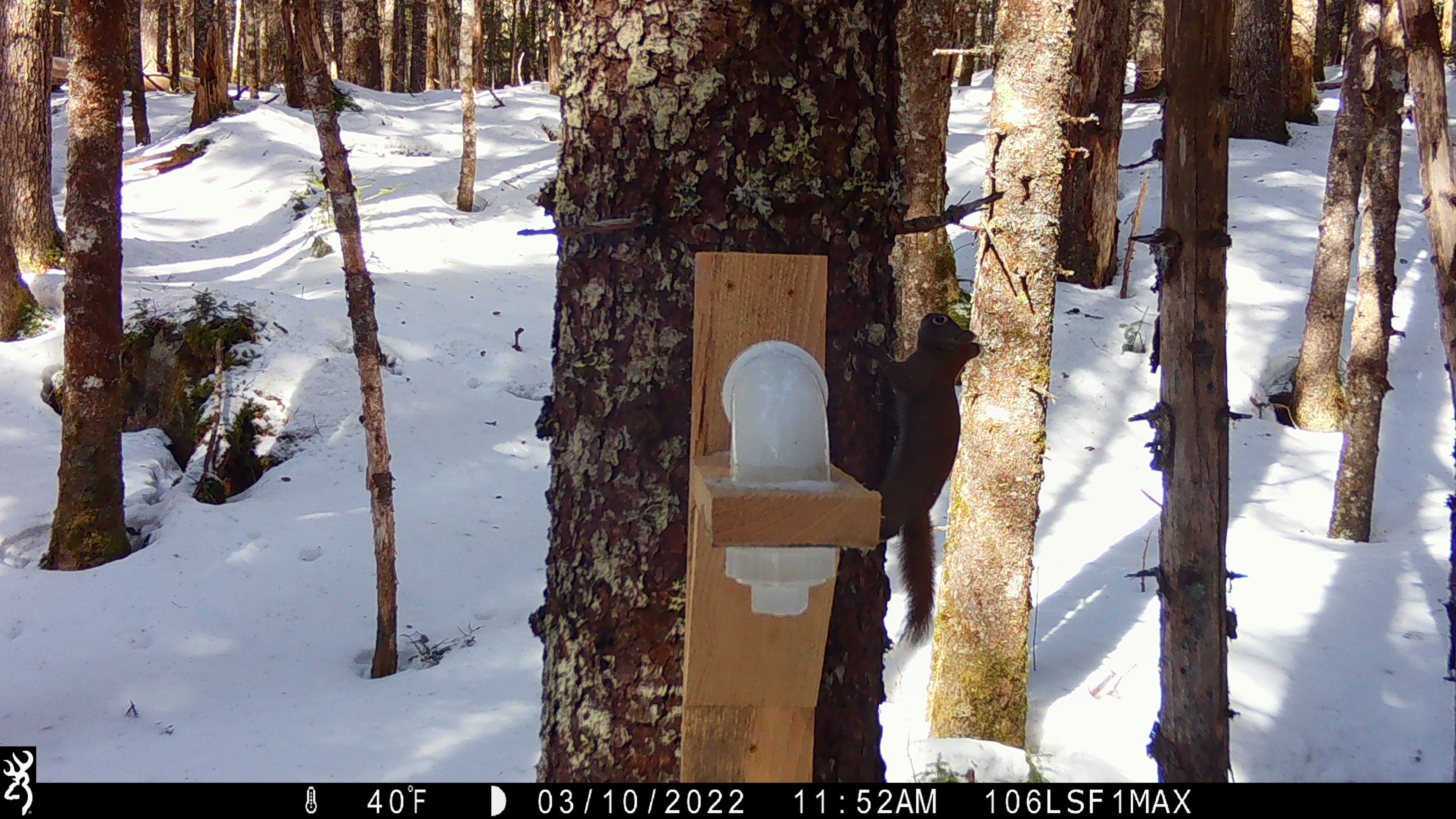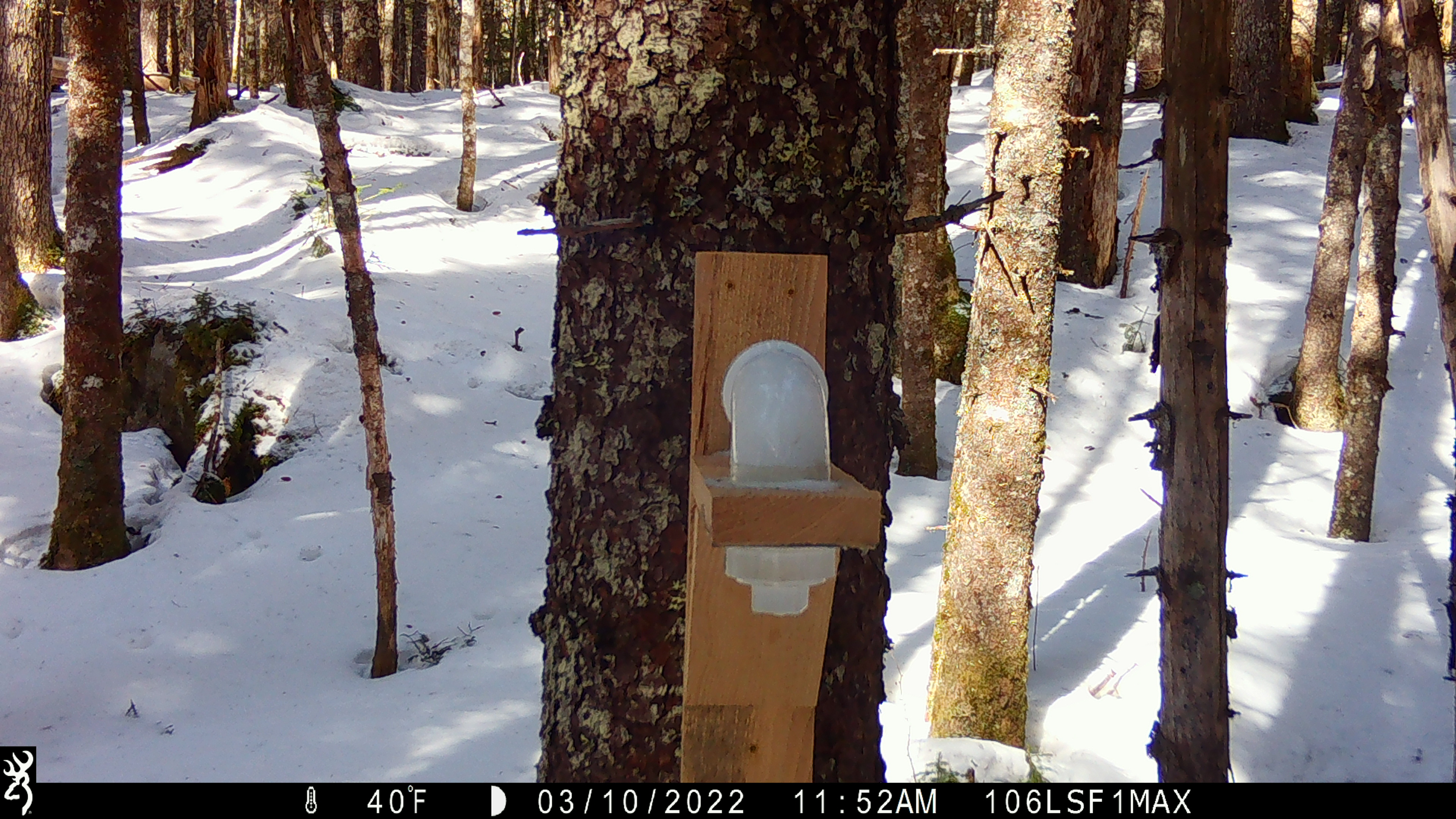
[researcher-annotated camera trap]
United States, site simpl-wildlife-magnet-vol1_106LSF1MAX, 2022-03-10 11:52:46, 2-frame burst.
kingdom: Animalia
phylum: Chordata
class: Mammalia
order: Rodentia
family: Sciuridae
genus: Tamiasciurus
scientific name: Tamiasciurus hudsonicus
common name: red squirrel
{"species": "red squirrel (Tamiasciurus hudsonicus)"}